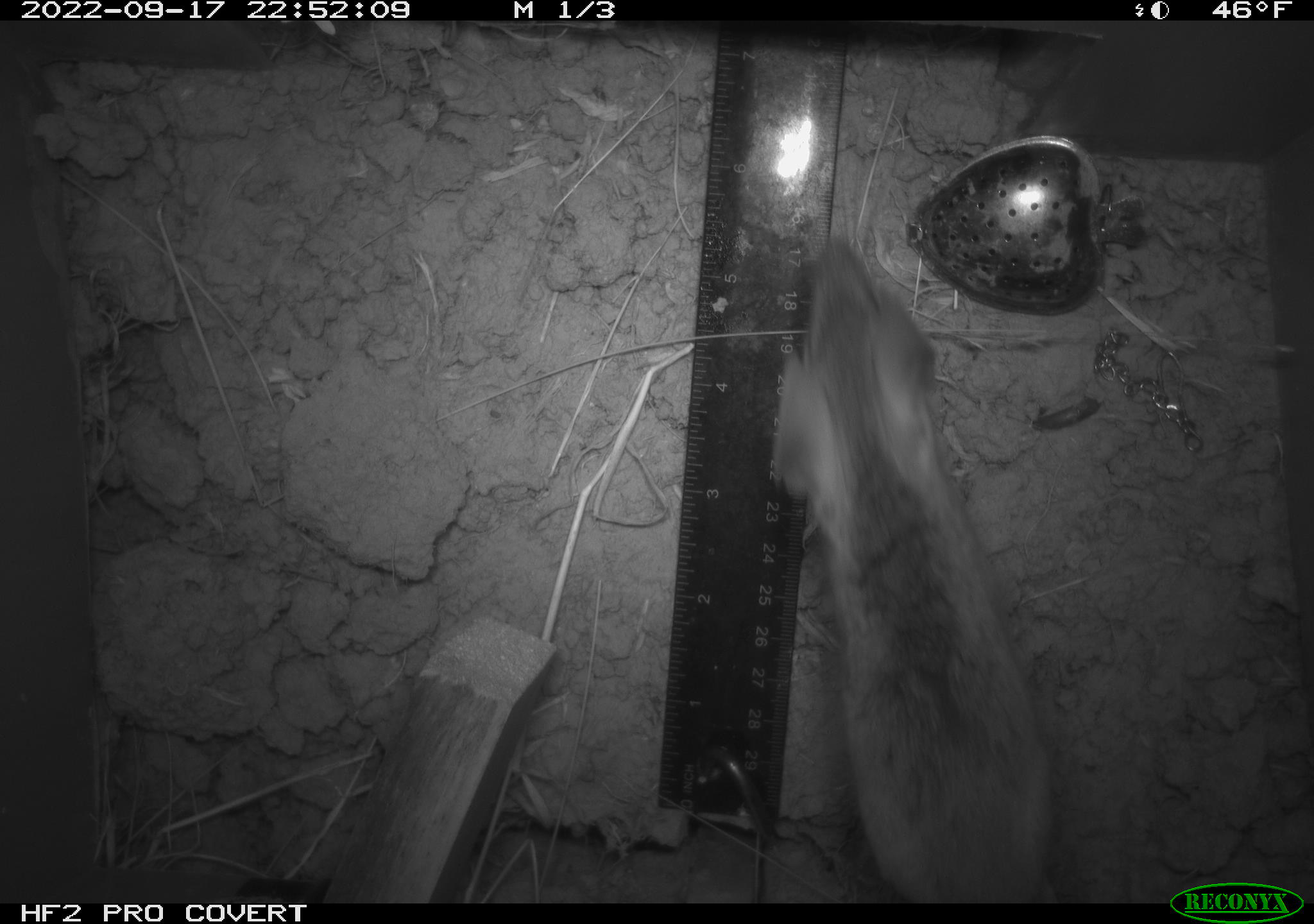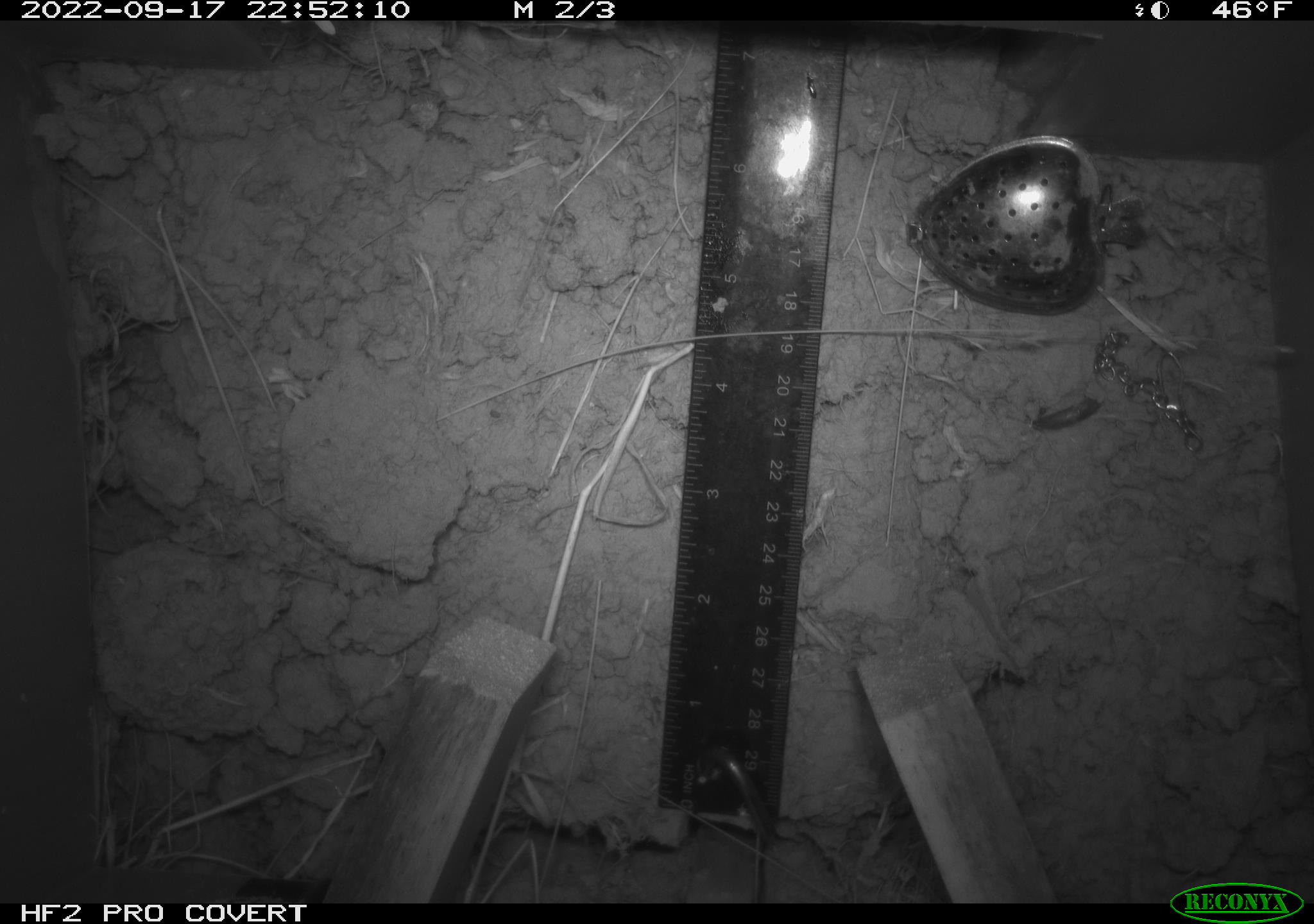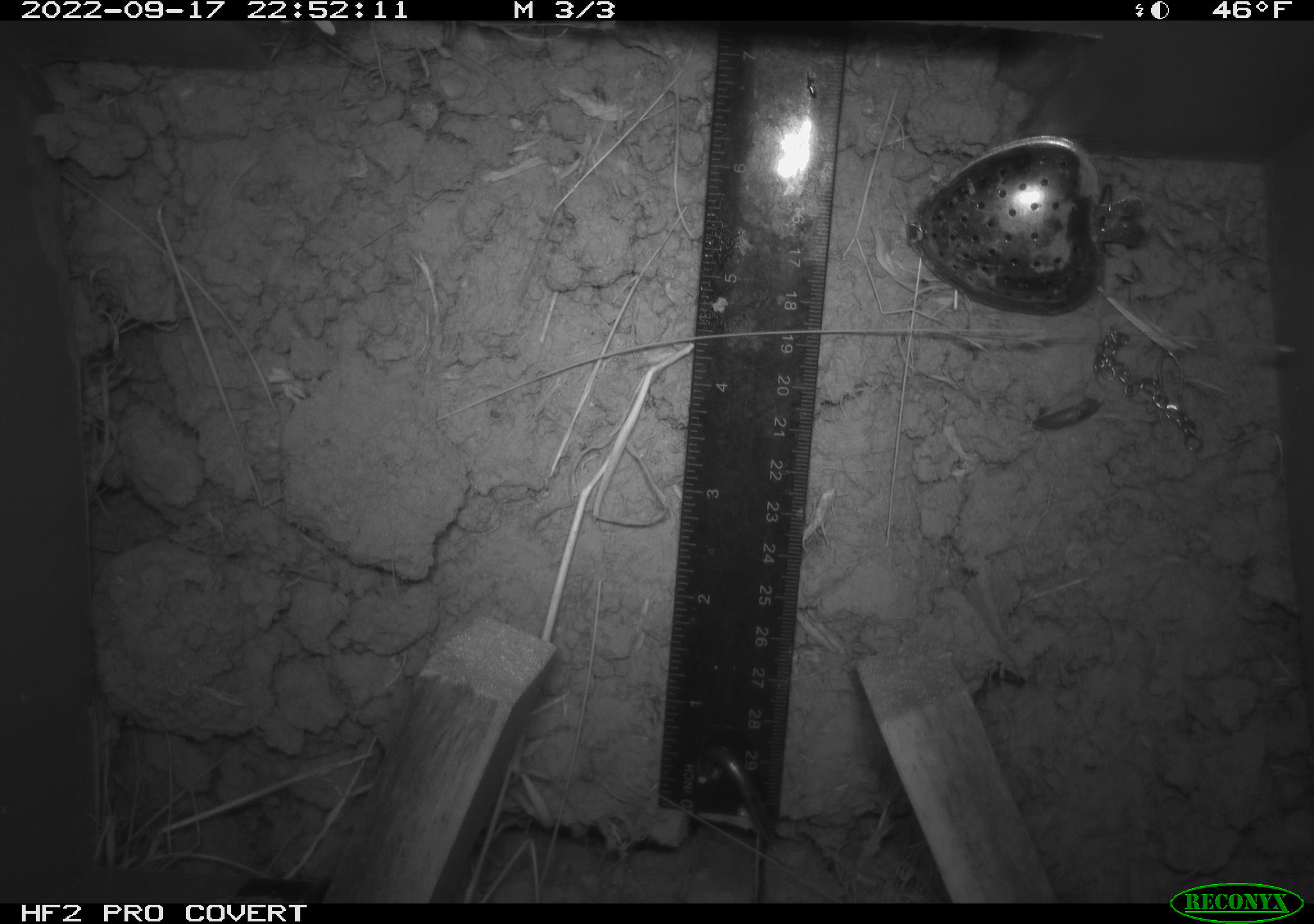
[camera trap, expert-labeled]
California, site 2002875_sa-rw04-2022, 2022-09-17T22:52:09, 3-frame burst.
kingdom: Animalia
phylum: Chordata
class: Mammalia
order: Rodentia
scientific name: Rodentia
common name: mouse species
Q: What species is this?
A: Mouse species (Rodentia).